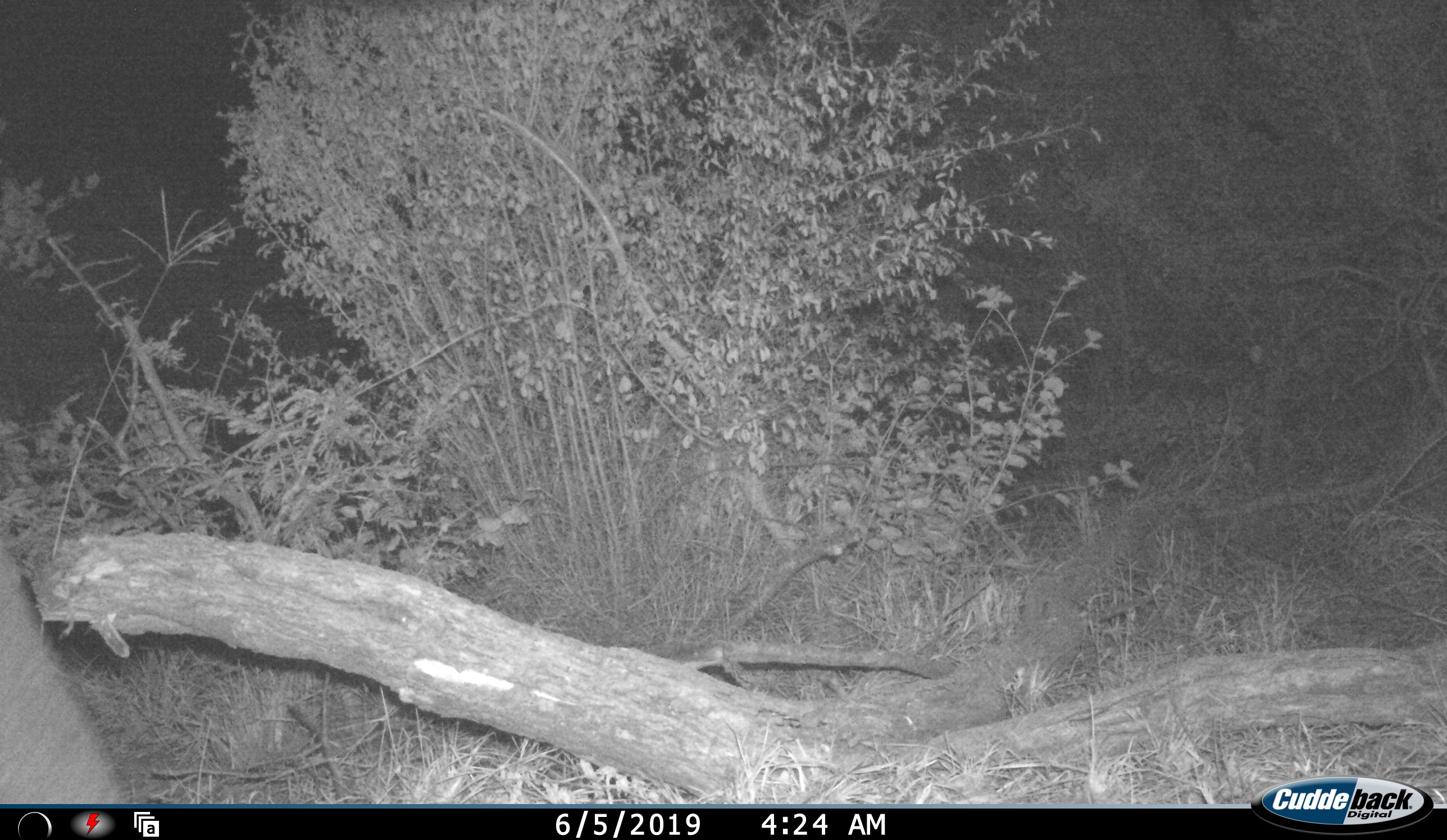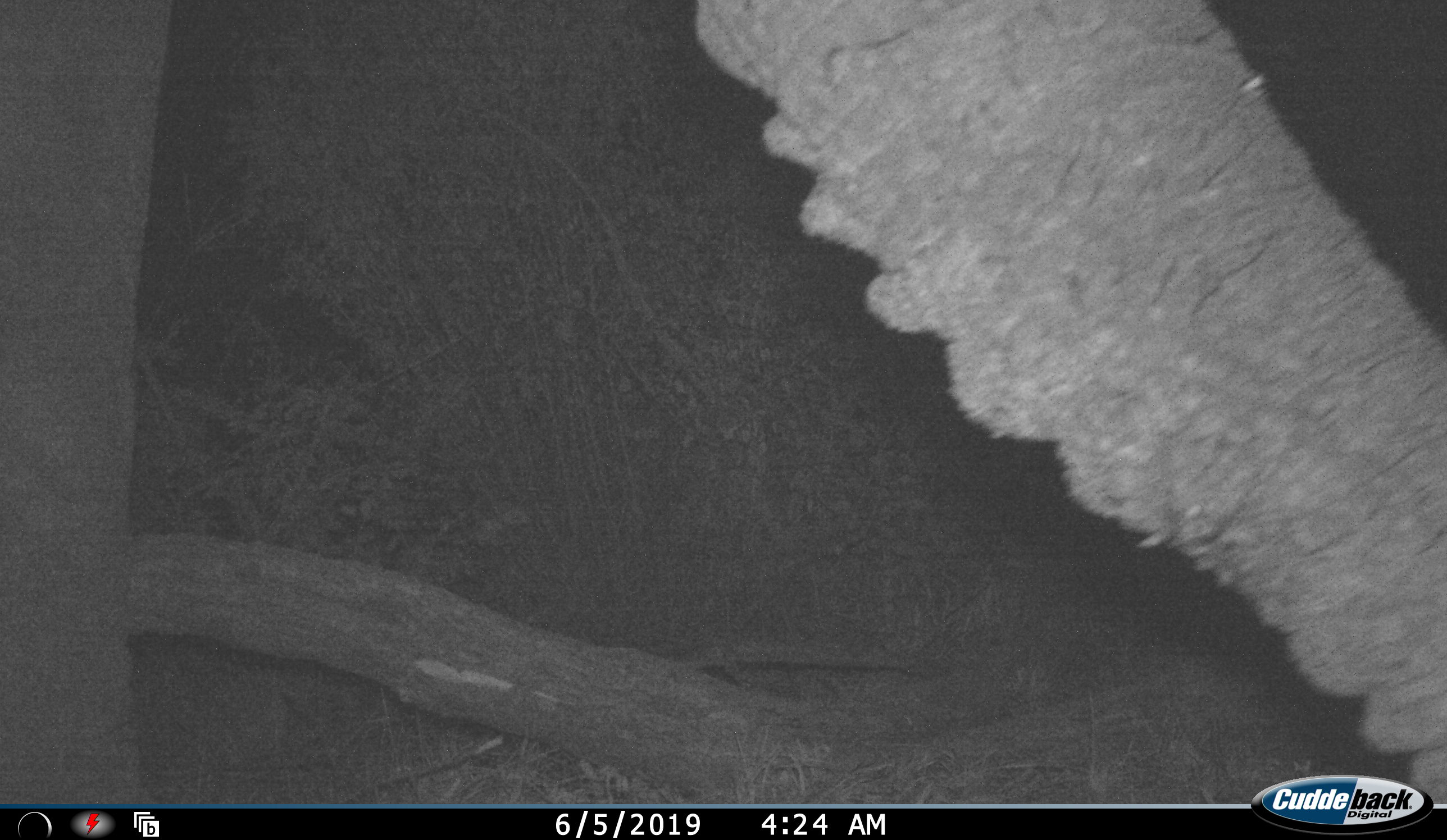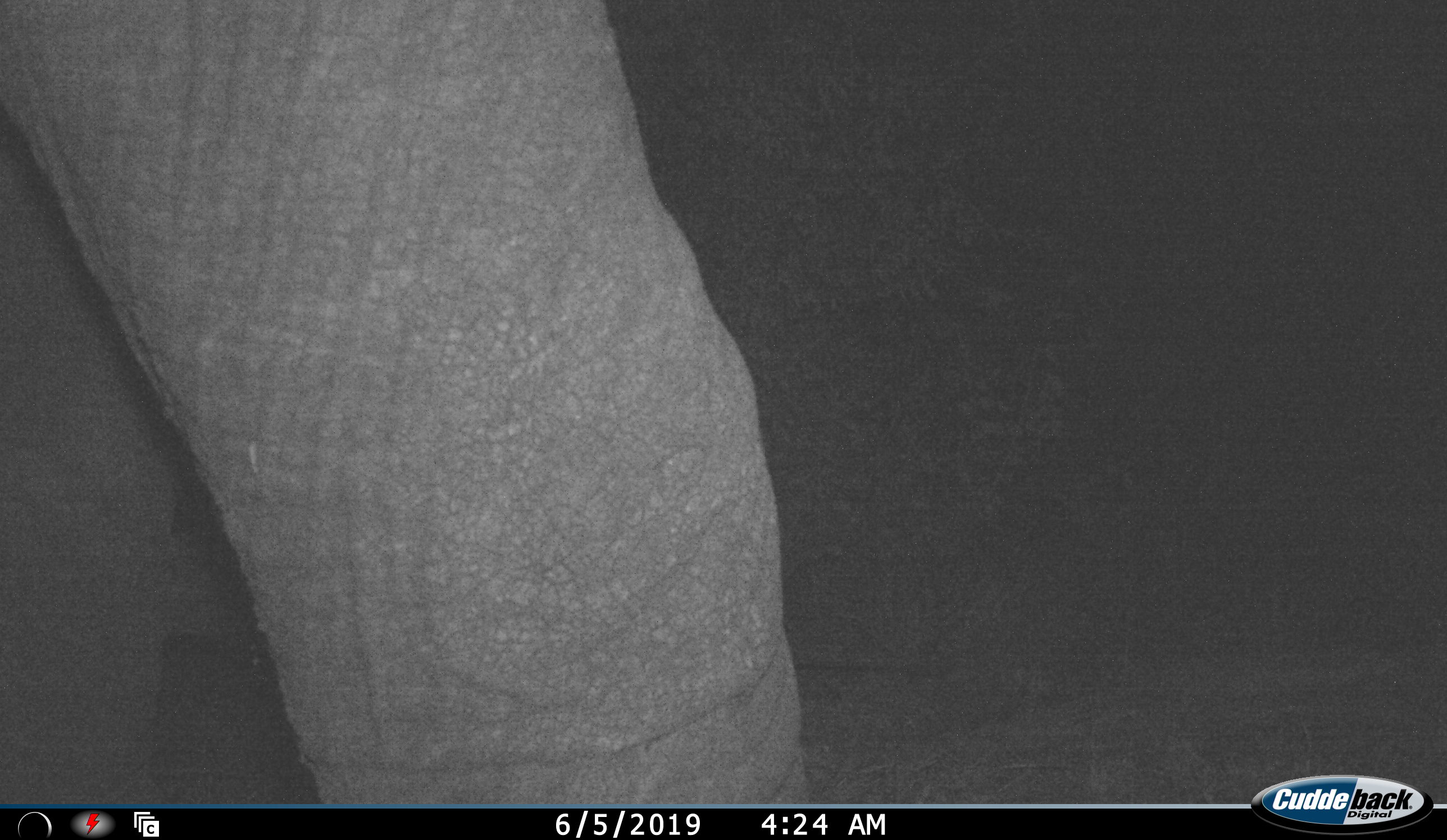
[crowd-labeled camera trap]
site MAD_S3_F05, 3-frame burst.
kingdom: Animalia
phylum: Chordata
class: Mammalia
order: Proboscidea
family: Elephantidae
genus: Loxodonta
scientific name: Loxodonta africana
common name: african bush elephant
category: elephant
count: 1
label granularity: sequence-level